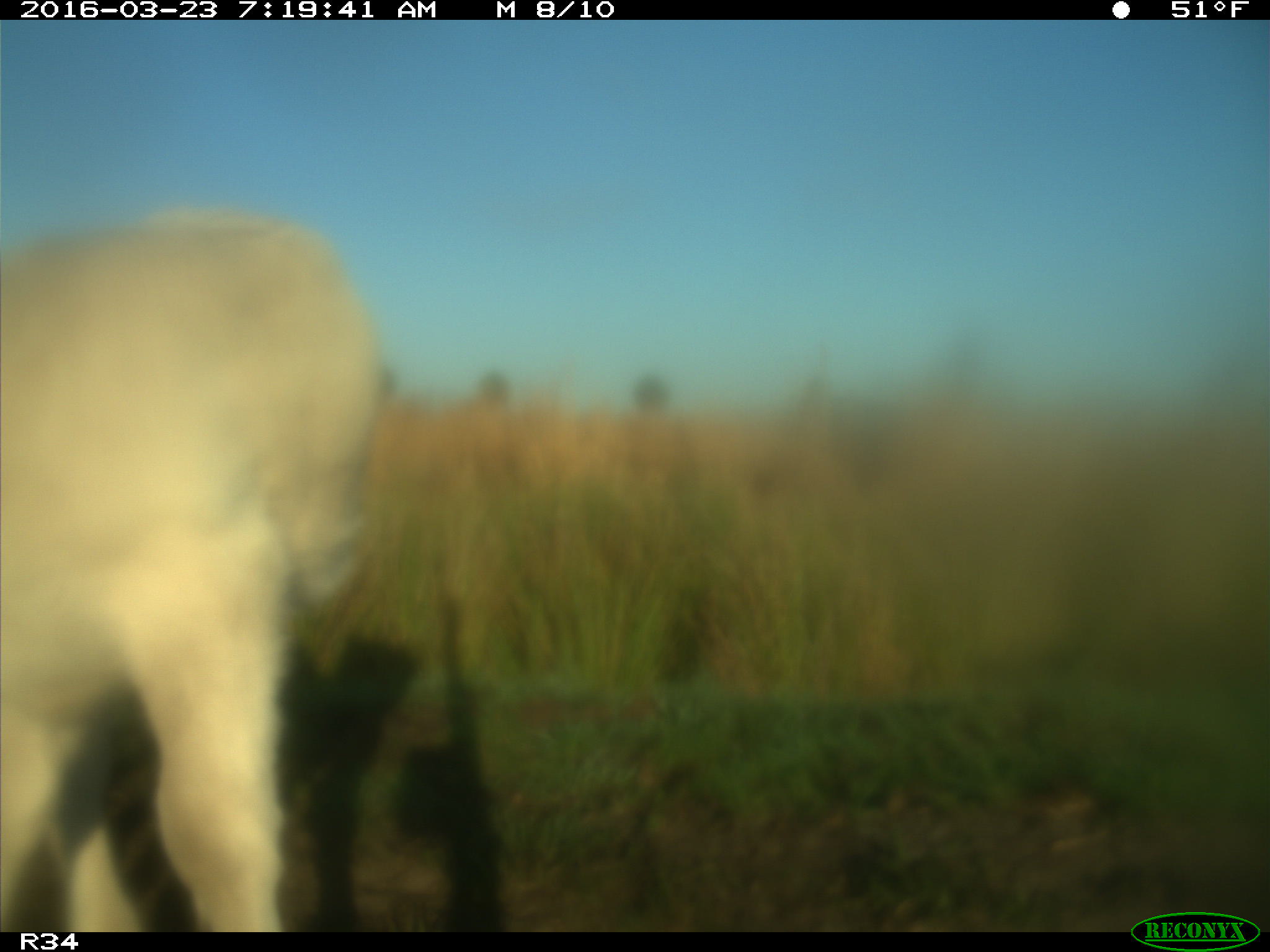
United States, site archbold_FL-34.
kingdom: Animalia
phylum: Chordata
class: Mammalia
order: Artiodactyla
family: Bovidae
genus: Bos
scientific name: Bos taurus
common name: domestic cow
Bos taurus (domestic cow).